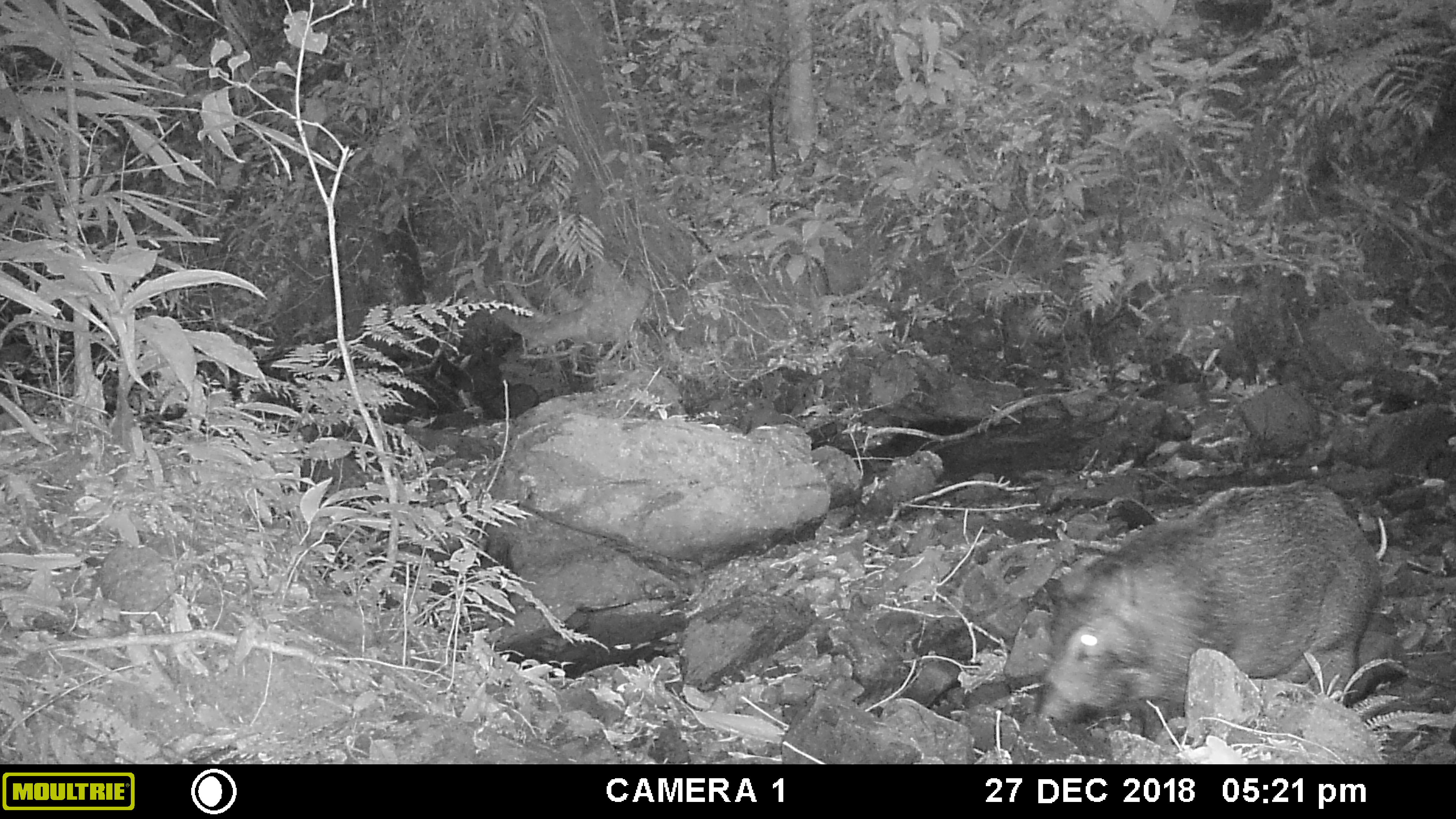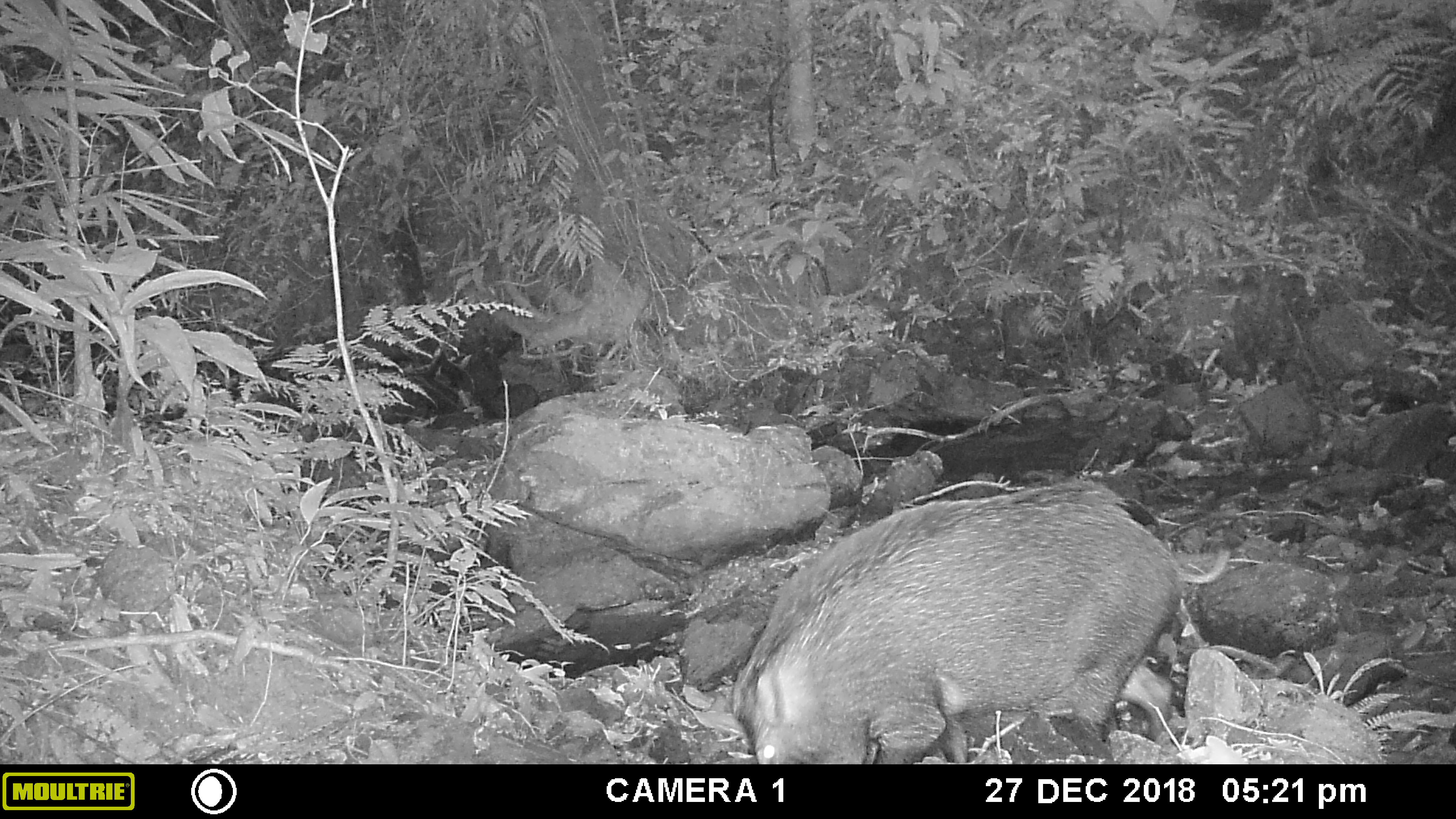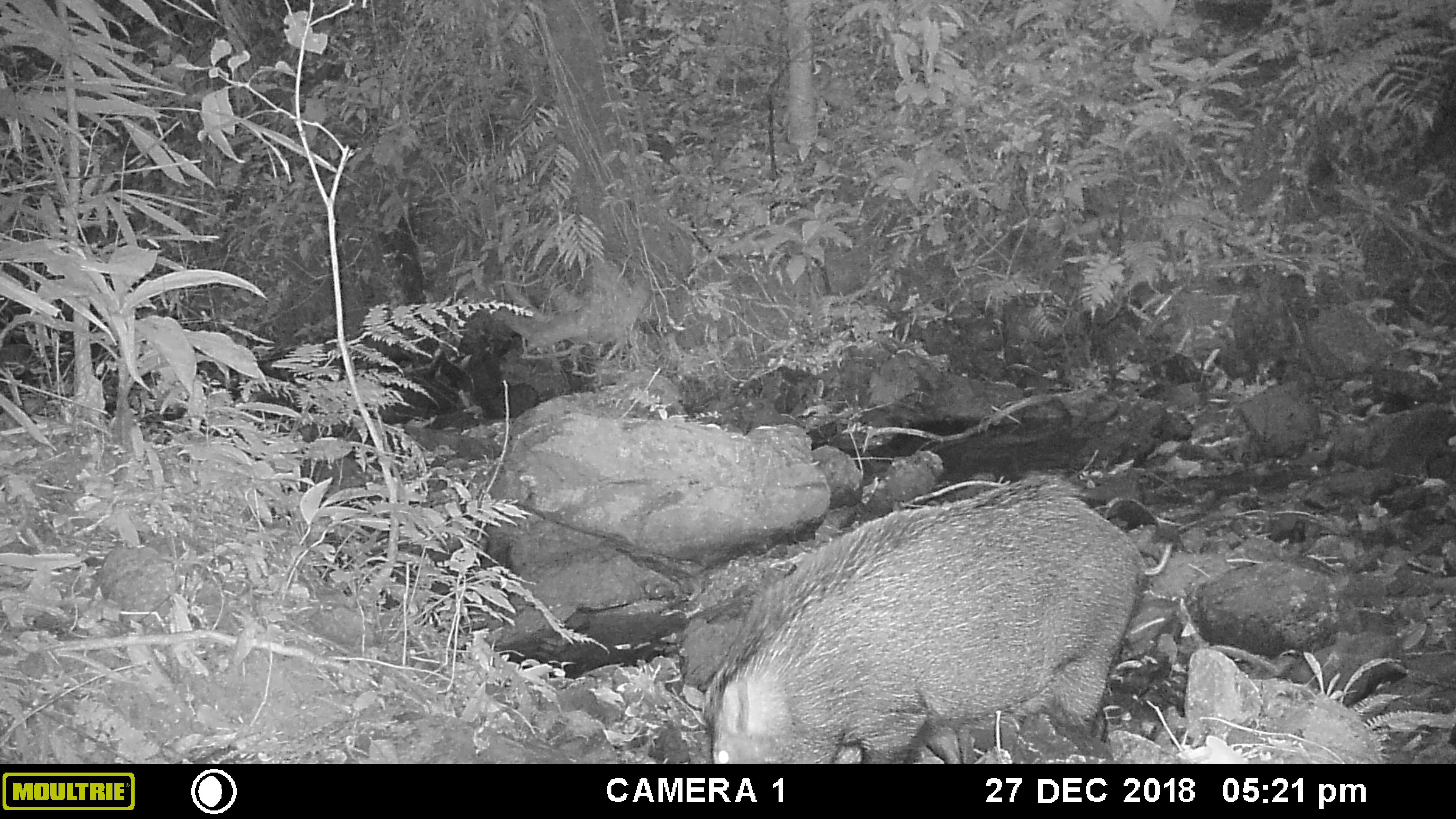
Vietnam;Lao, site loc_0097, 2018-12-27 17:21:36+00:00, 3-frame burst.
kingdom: Animalia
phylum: Chordata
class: Mammalia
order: Artiodactyla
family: Suidae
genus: Sus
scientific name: Sus scrofa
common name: eurasian wild pig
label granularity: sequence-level